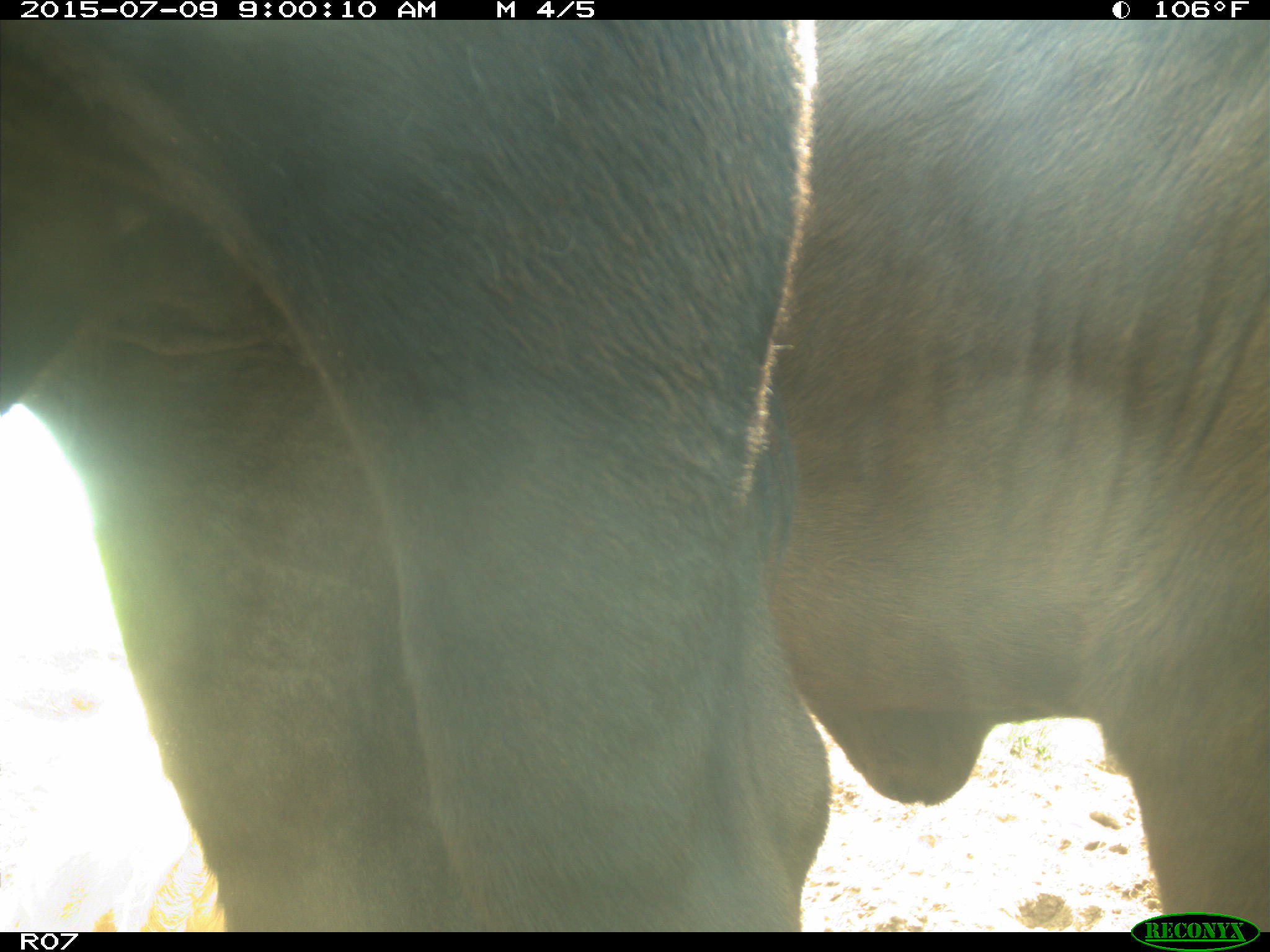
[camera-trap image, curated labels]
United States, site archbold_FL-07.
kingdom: Animalia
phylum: Chordata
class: Mammalia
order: Artiodactyla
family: Bovidae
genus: Bos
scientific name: Bos taurus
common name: domestic cow